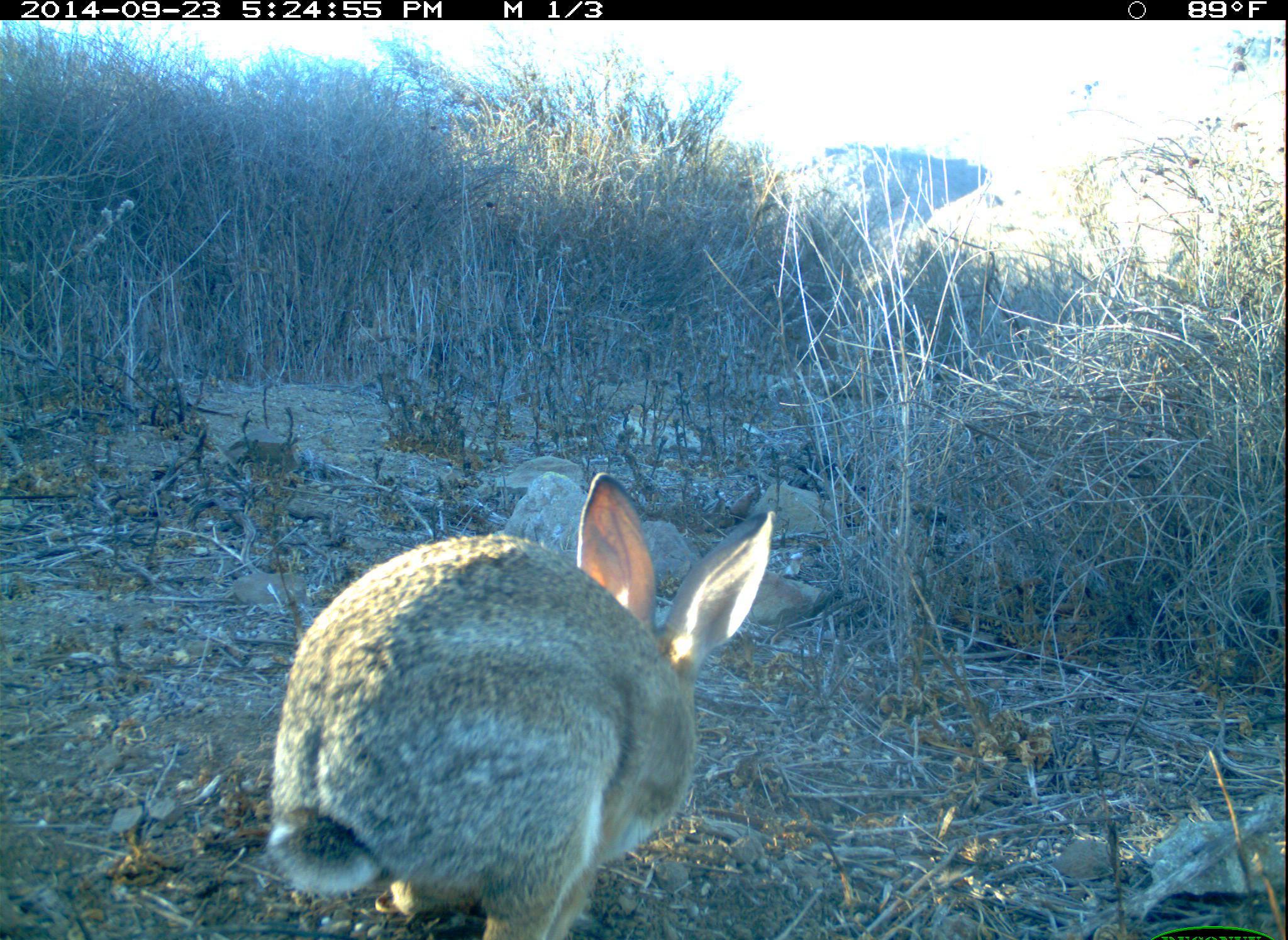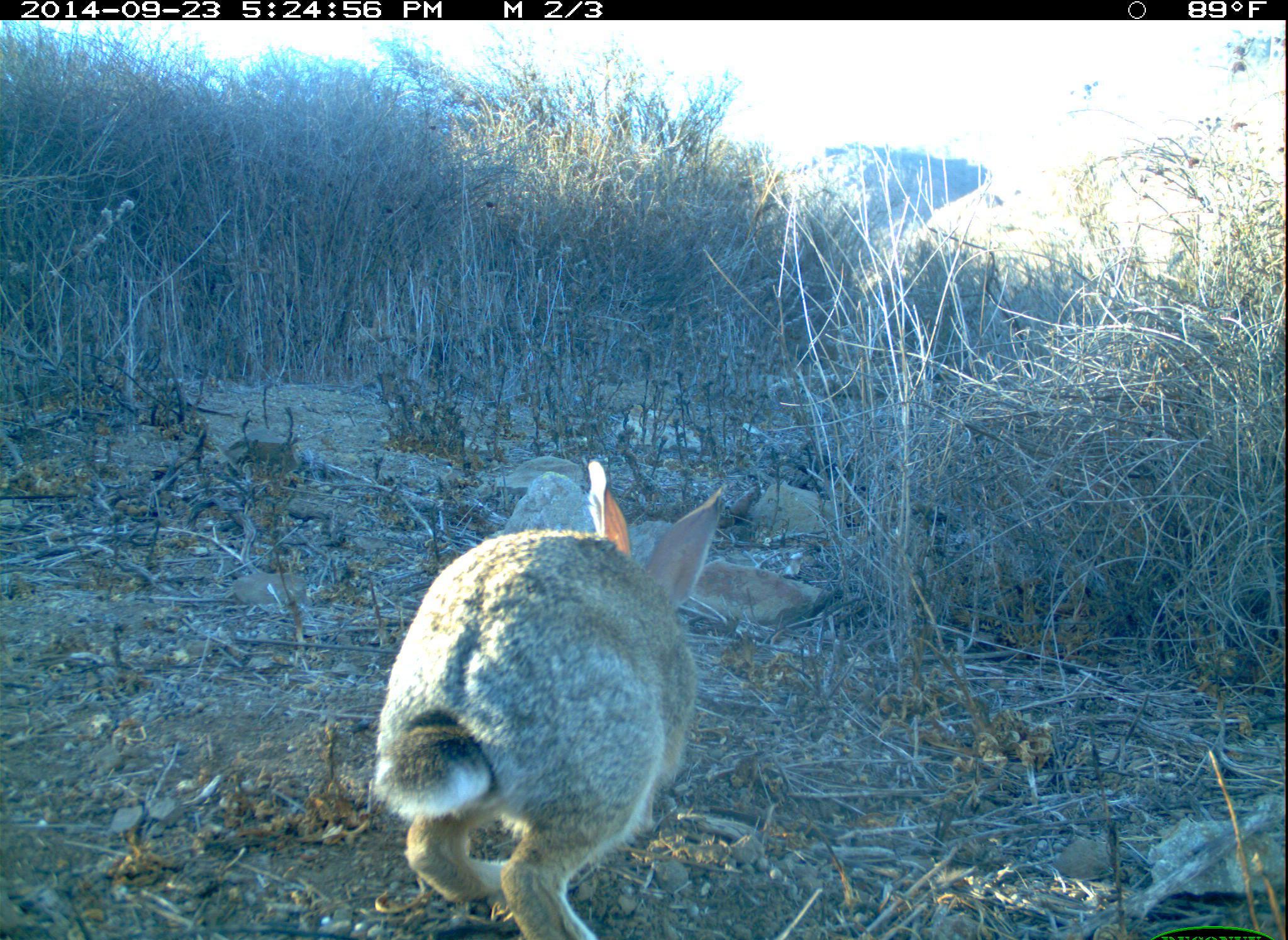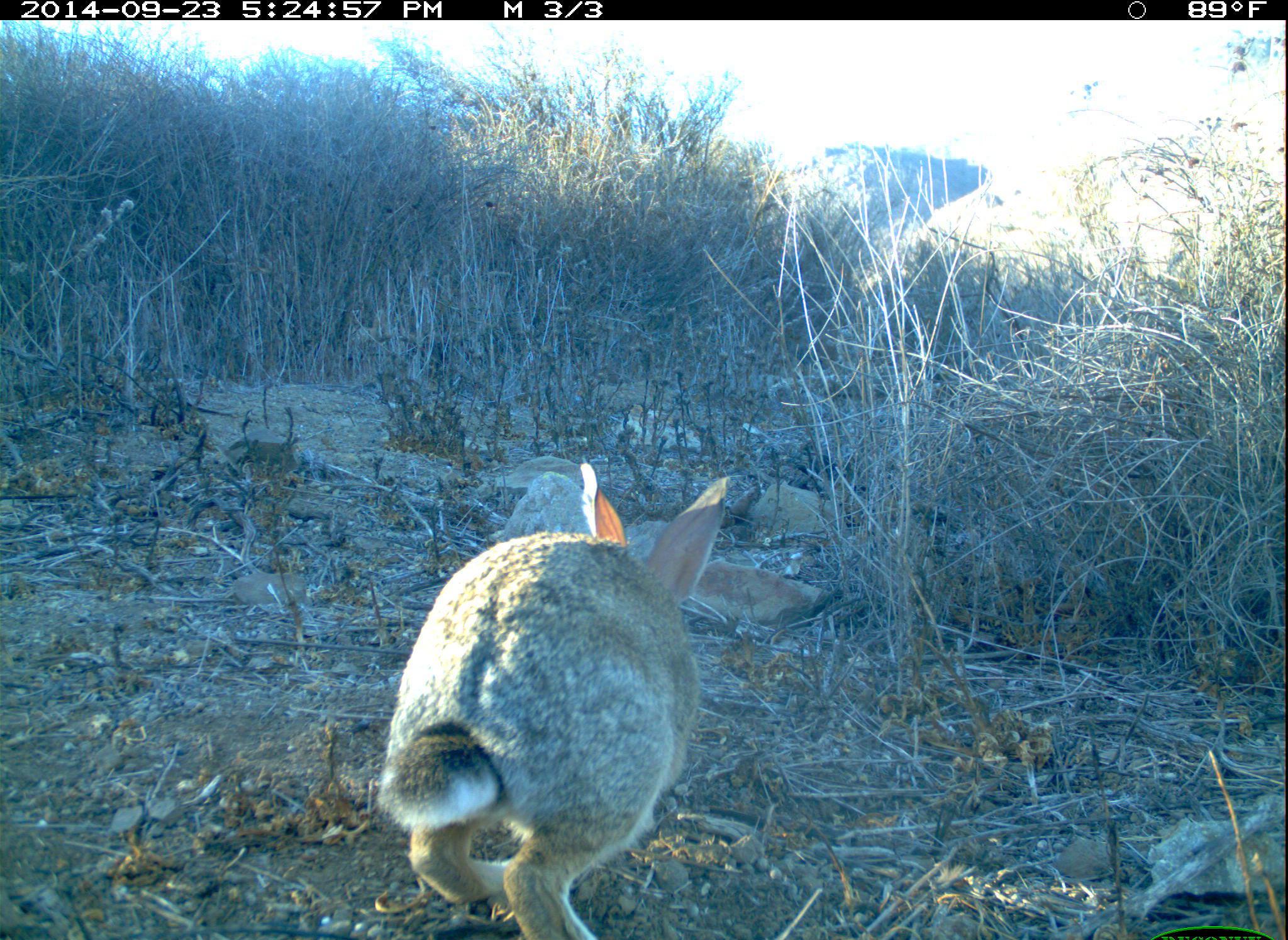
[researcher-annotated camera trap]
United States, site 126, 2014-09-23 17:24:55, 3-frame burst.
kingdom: Animalia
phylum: Chordata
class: Mammalia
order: Lagomorpha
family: Leporidae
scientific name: Leporidae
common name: rabbits and hares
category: rabbit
Rabbit (rabbits and hares) (Leporidae).